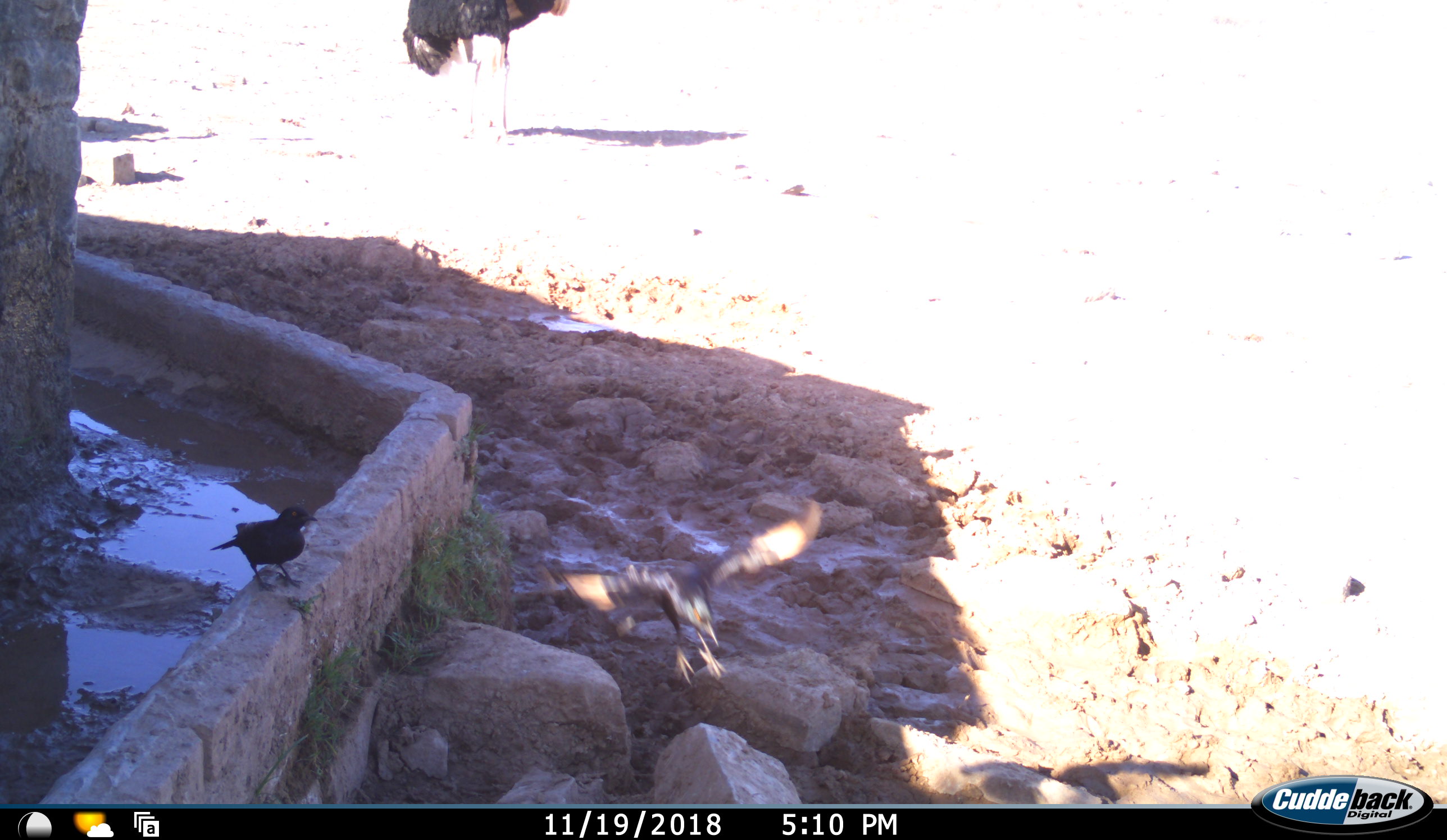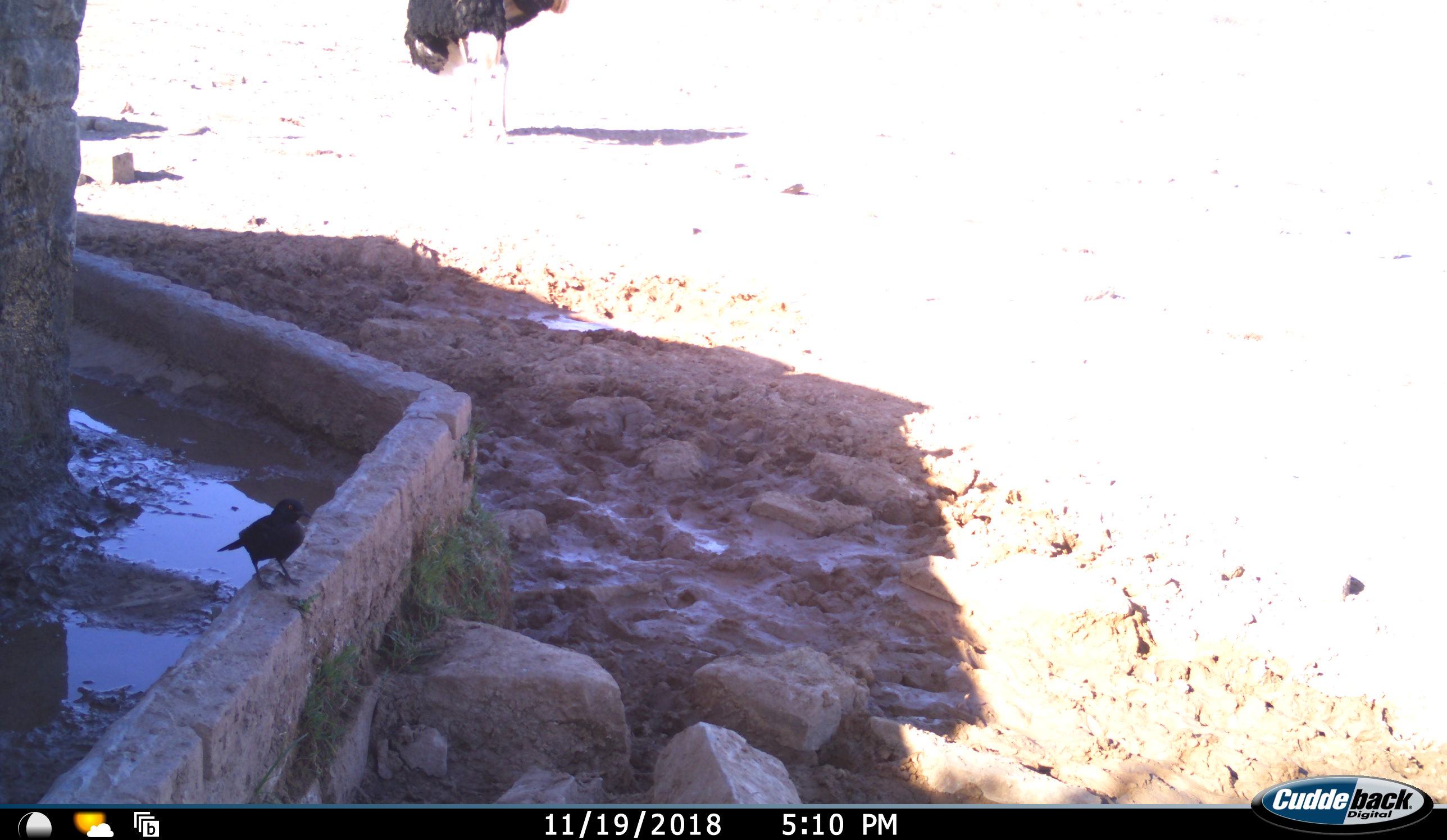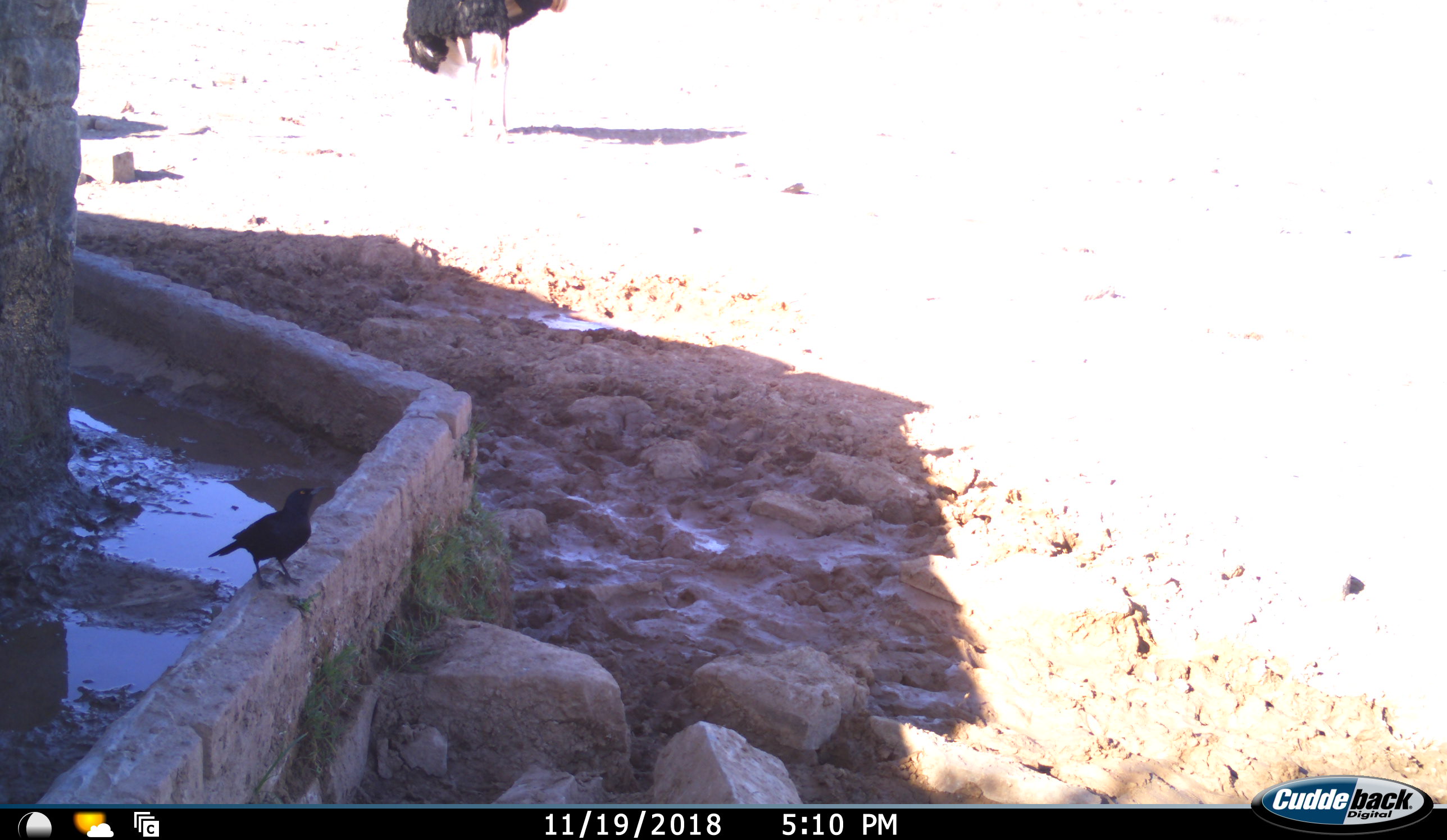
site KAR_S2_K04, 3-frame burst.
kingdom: Animalia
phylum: Chordata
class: Aves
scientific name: Aves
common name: bird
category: birdother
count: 2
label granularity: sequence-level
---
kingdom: Animalia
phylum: Chordata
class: Aves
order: Struthioniformes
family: Struthionidae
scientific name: Struthionidae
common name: ostrich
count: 1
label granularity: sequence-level